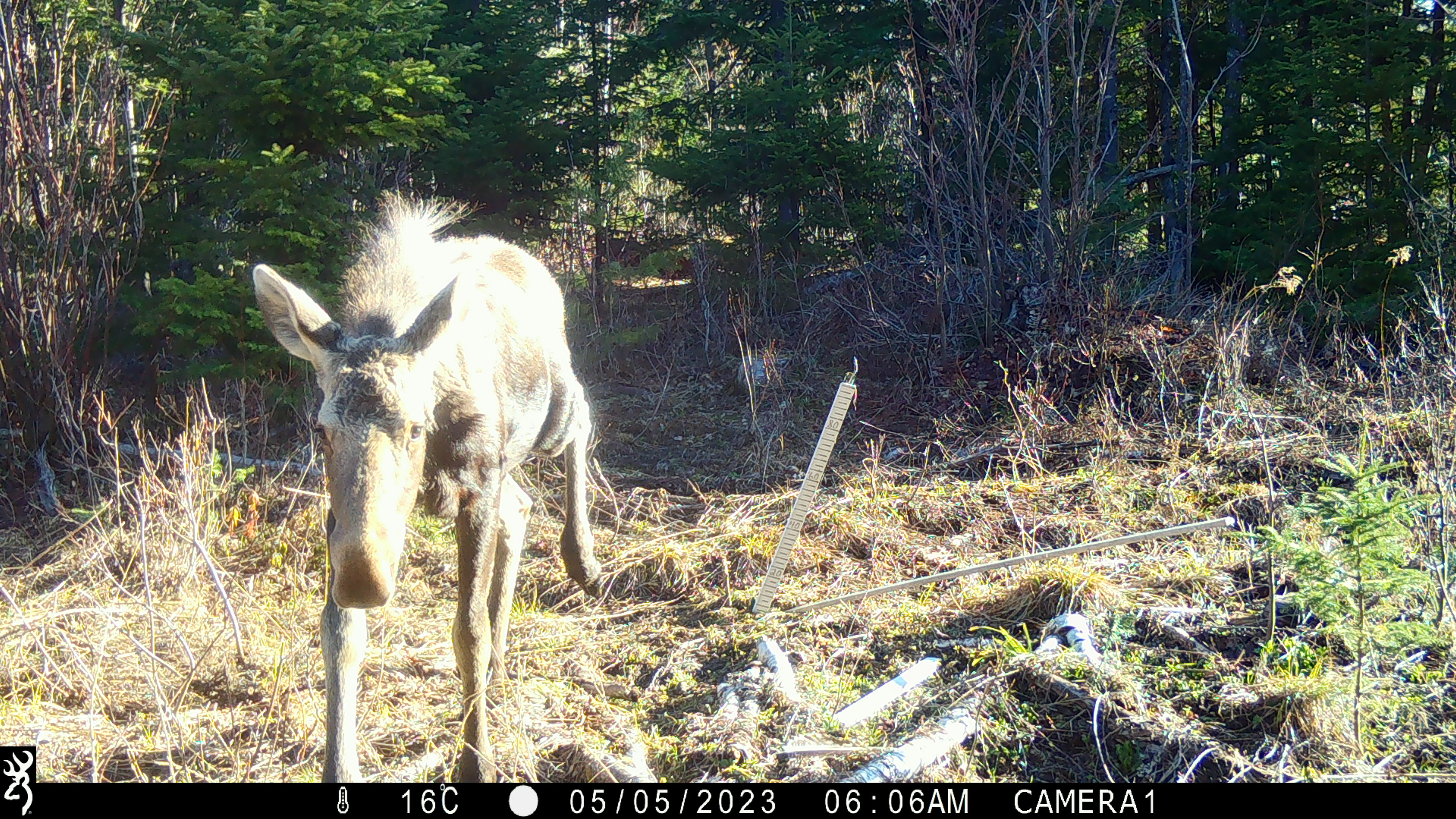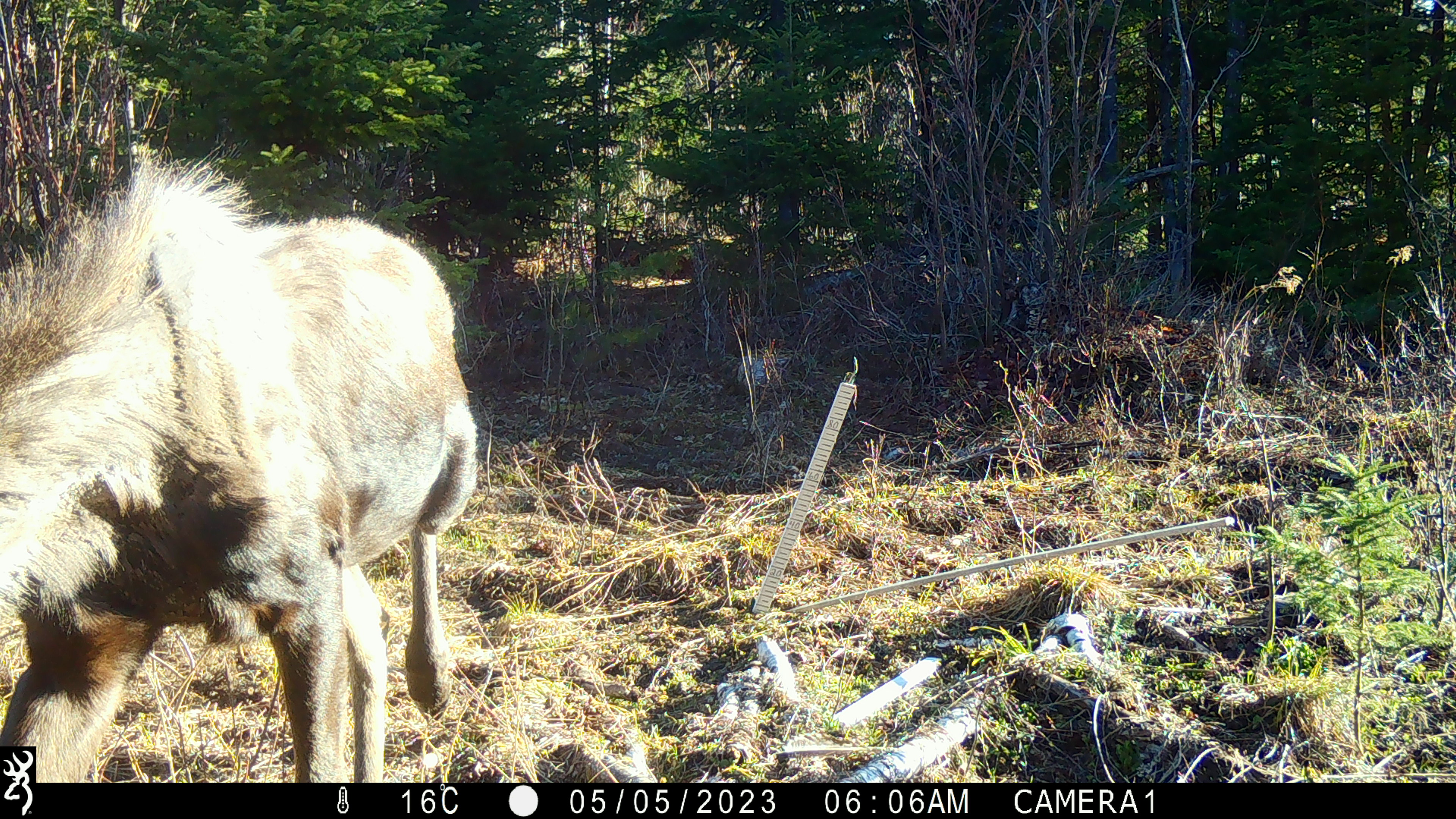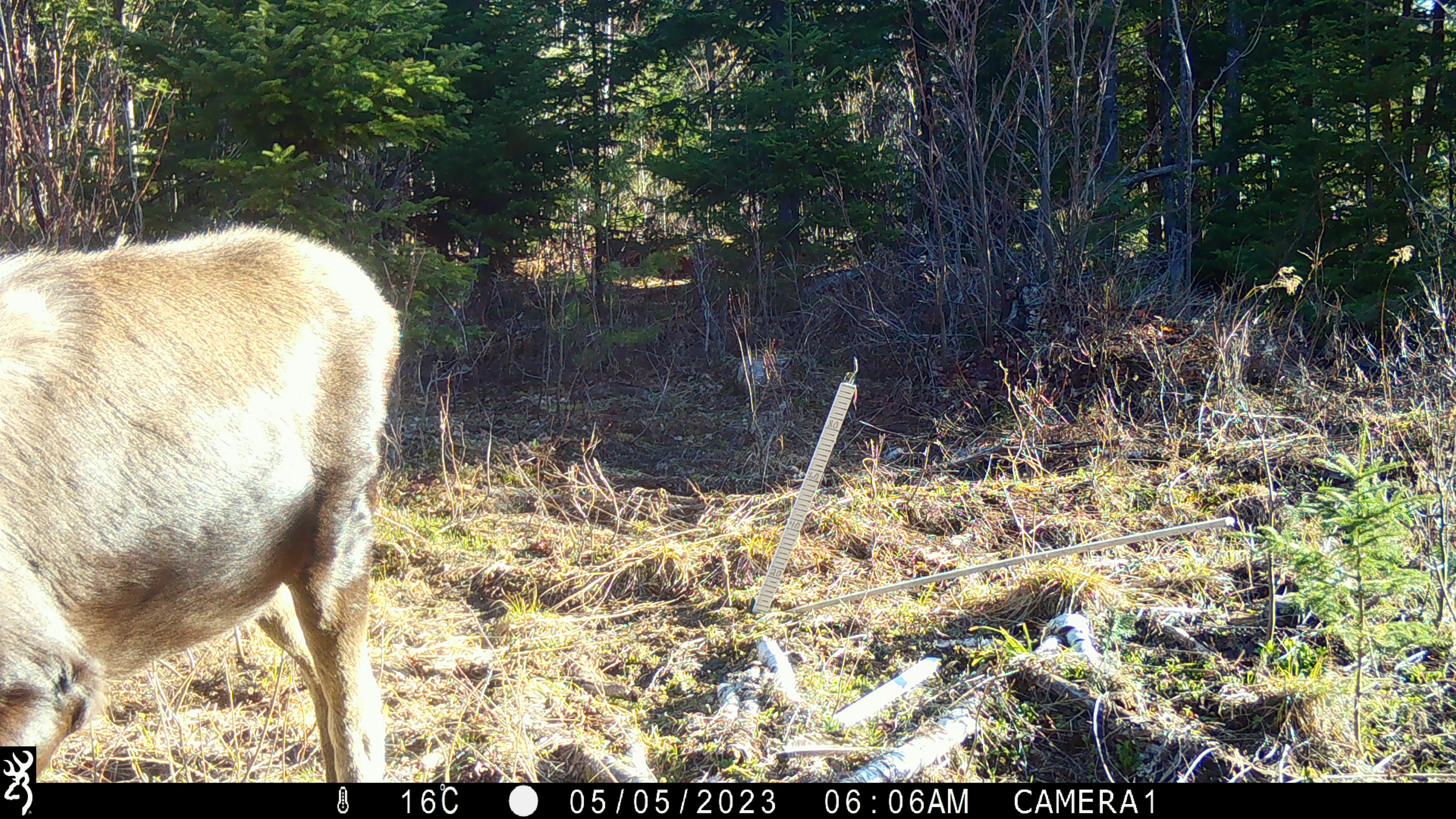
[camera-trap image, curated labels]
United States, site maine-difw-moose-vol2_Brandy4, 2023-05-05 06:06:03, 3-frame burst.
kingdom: Animalia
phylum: Chordata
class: Mammalia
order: Artiodactyla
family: Cervidae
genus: Alces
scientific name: Alces alces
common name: moose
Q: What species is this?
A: Moose (Alces alces).